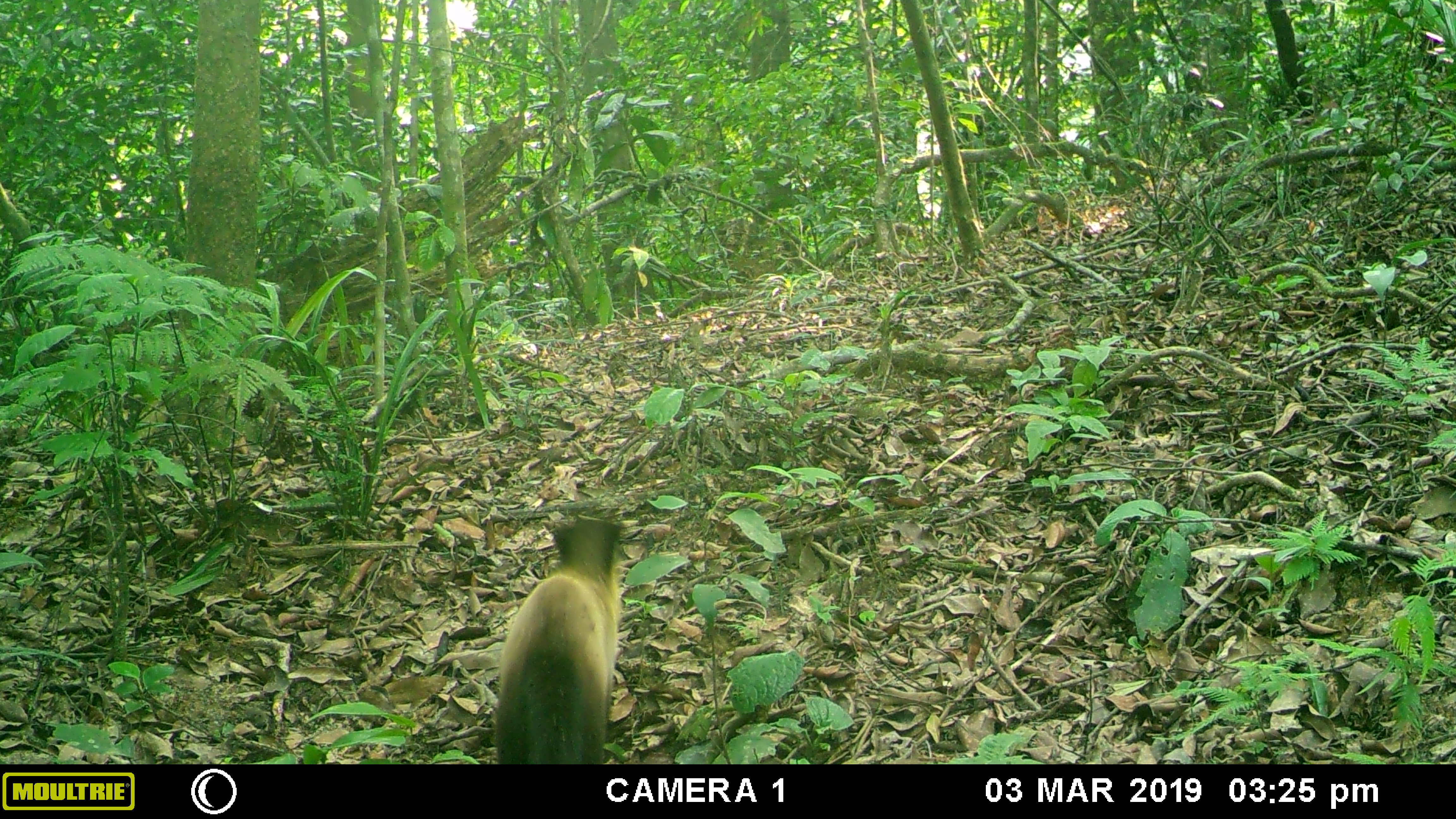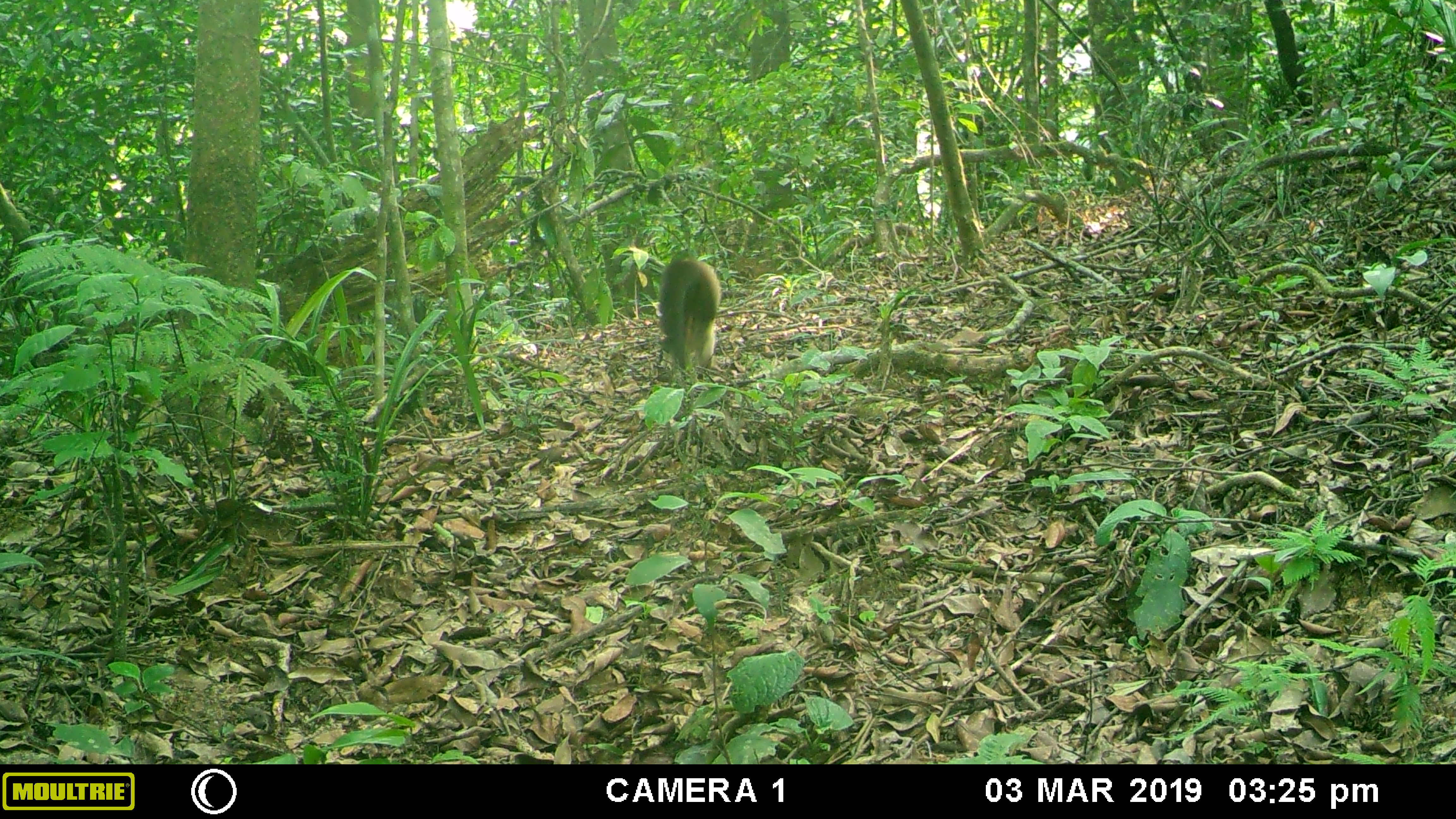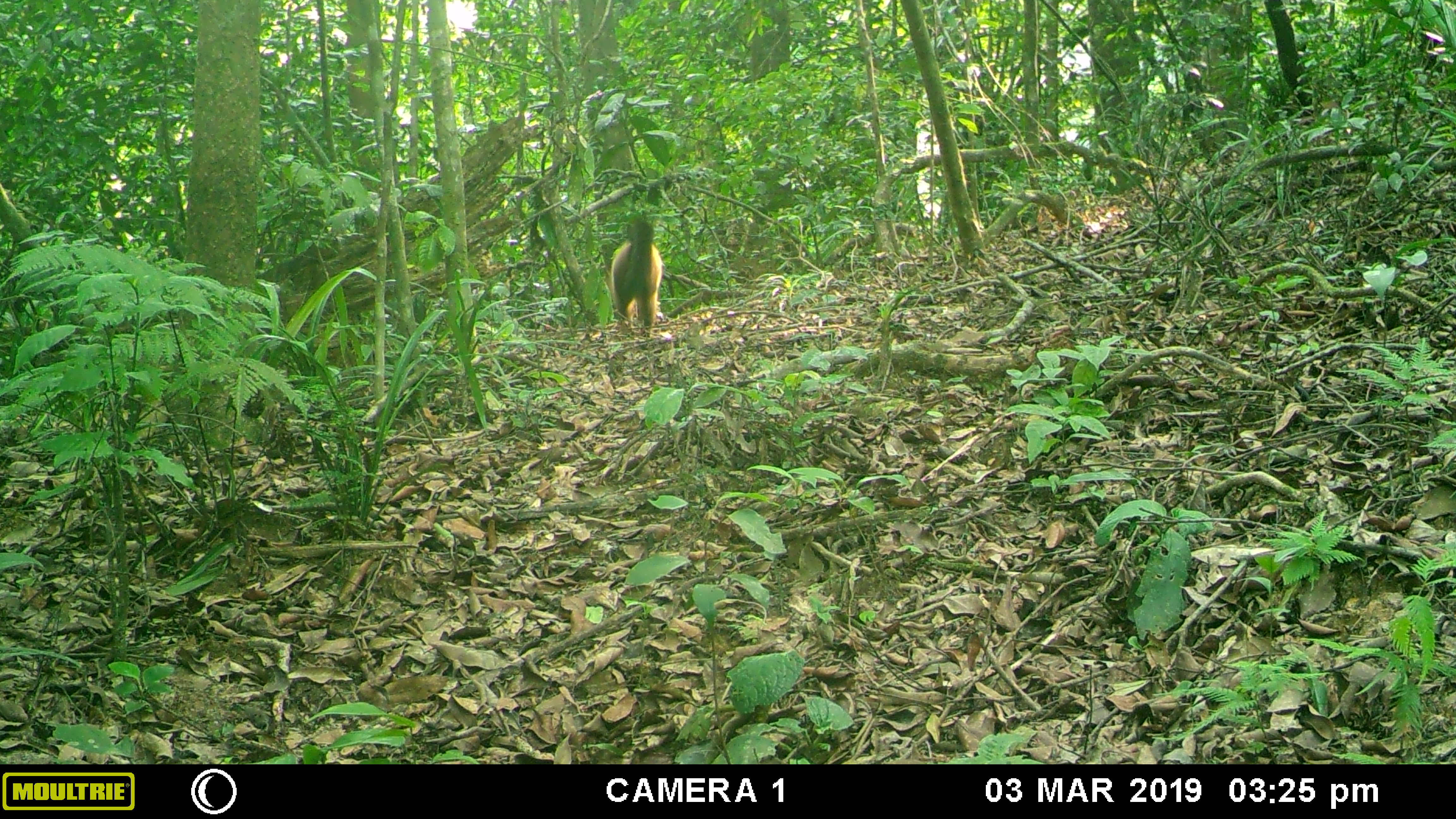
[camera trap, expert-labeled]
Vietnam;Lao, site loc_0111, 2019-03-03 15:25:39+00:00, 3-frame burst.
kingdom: Animalia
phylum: Chordata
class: Mammalia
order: Carnivora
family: Mustelidae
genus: Martes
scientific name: Martes flavigula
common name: yellow-throated marten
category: yellow throated marten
Yellow throated marten (yellow-throated marten) (Martes flavigula). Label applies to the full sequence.